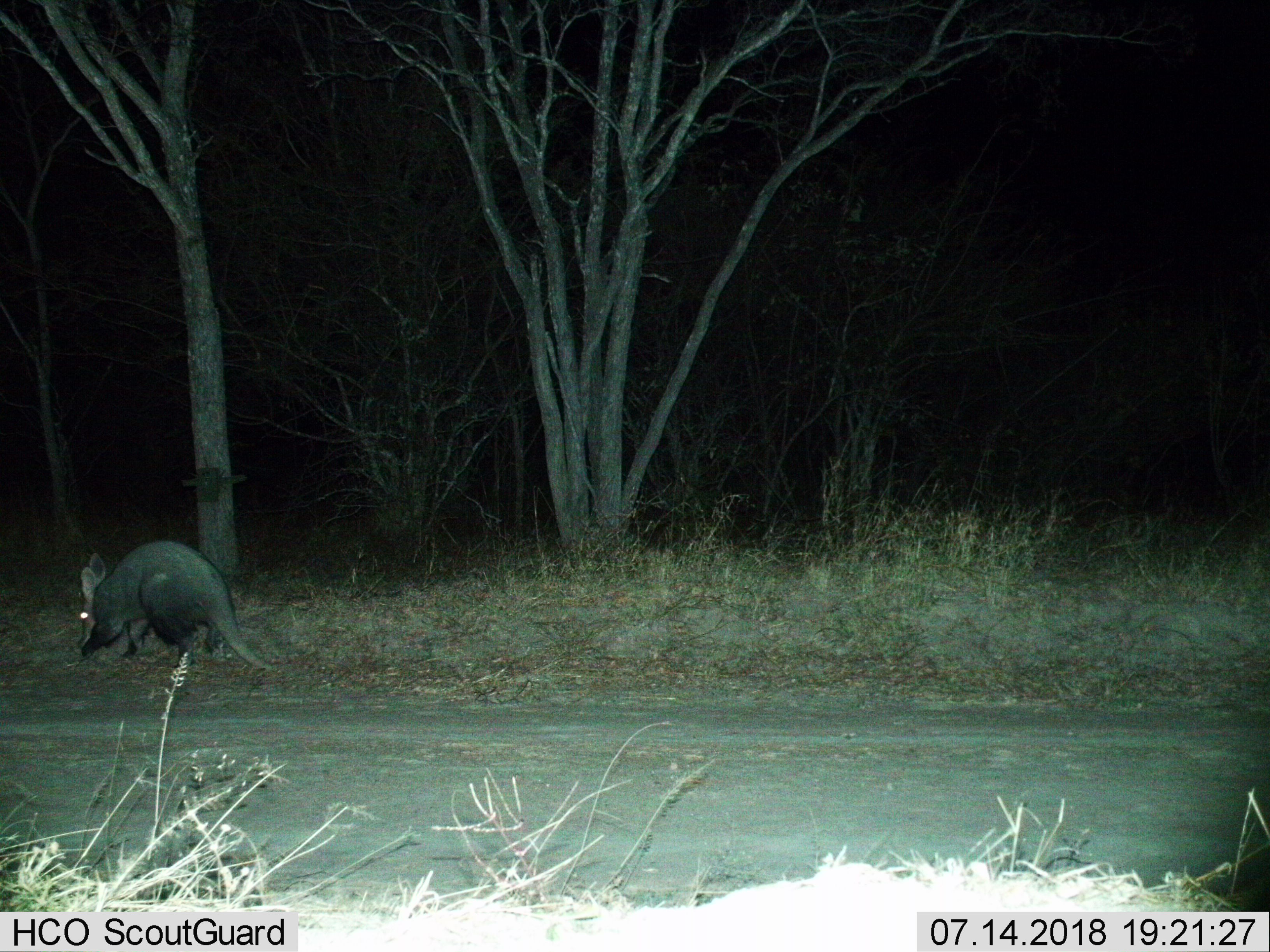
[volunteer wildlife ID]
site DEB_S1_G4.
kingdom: Animalia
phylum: Chordata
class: Mammalia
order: Tubulidentata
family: Orycteropodidae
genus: Orycteropus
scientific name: Orycteropus afer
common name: aardvark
Aardvark (Orycteropus afer), count 1. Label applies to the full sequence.